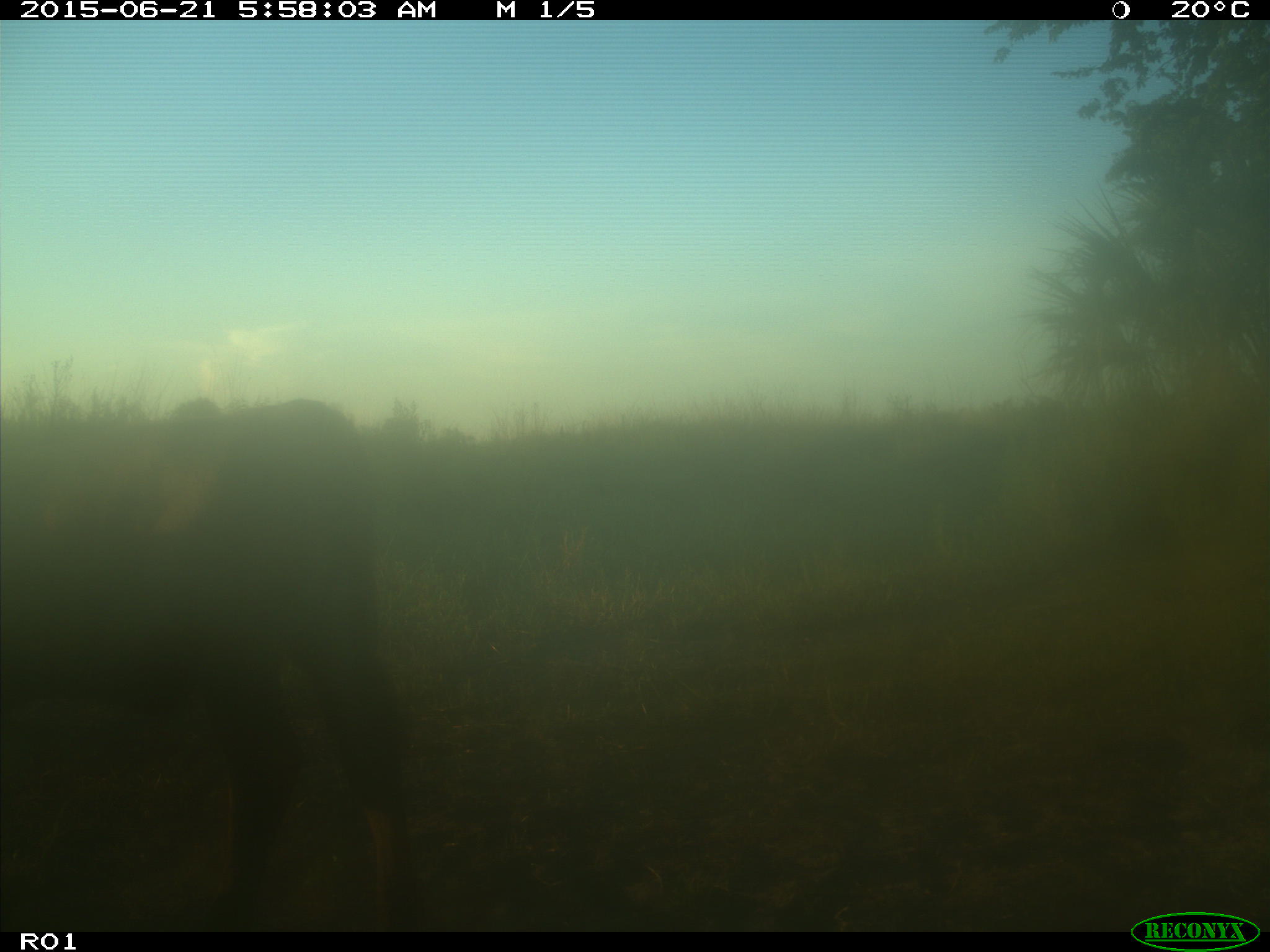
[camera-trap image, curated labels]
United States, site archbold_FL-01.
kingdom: Animalia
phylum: Chordata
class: Mammalia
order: Artiodactyla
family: Bovidae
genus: Bos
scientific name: Bos taurus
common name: domestic cow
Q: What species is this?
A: Bos taurus (domestic cow).